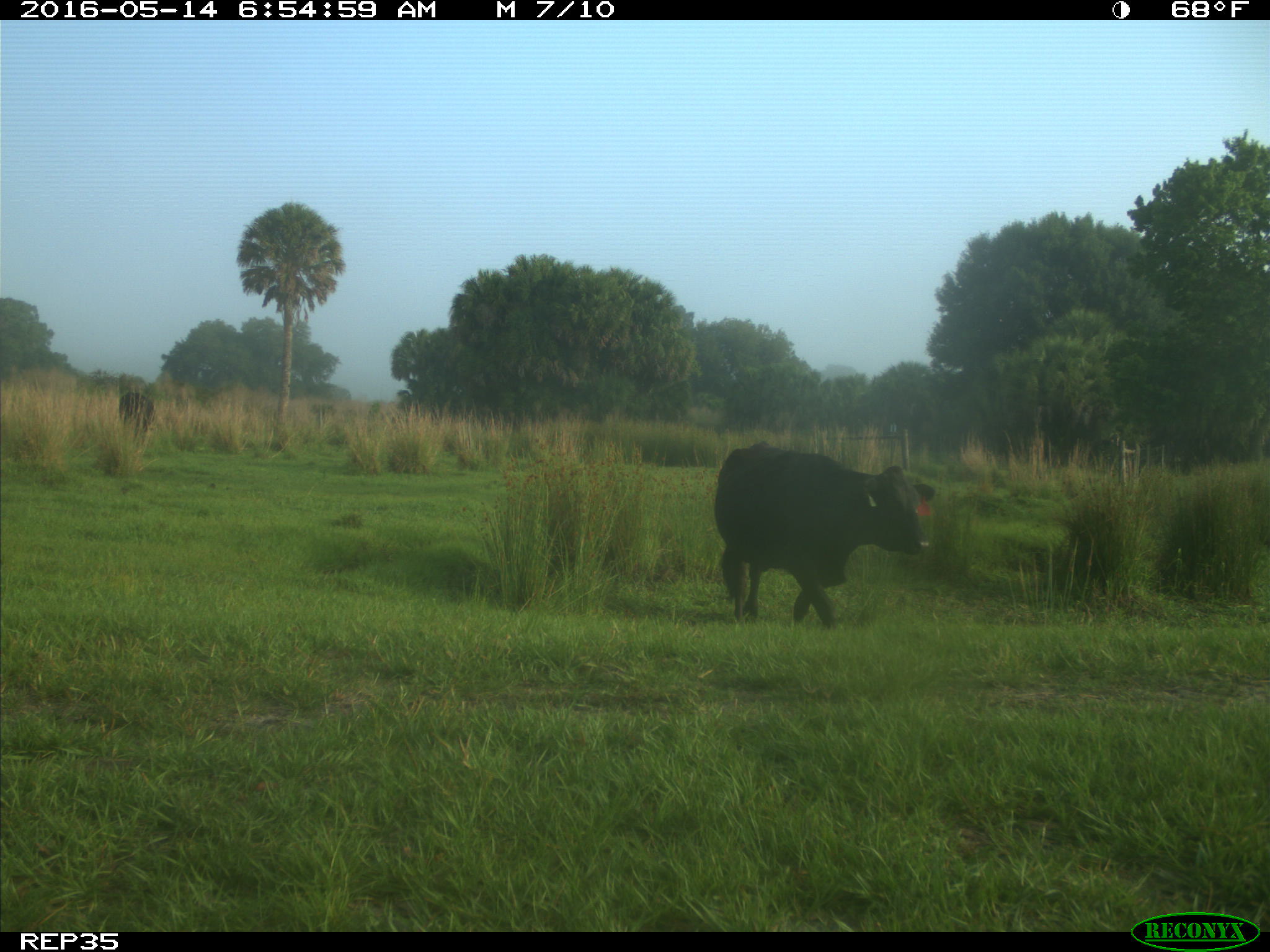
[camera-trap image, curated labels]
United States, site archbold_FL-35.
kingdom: Animalia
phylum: Chordata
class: Mammalia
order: Artiodactyla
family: Bovidae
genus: Bos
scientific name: Bos taurus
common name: domestic cow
Bos taurus (domestic cow).